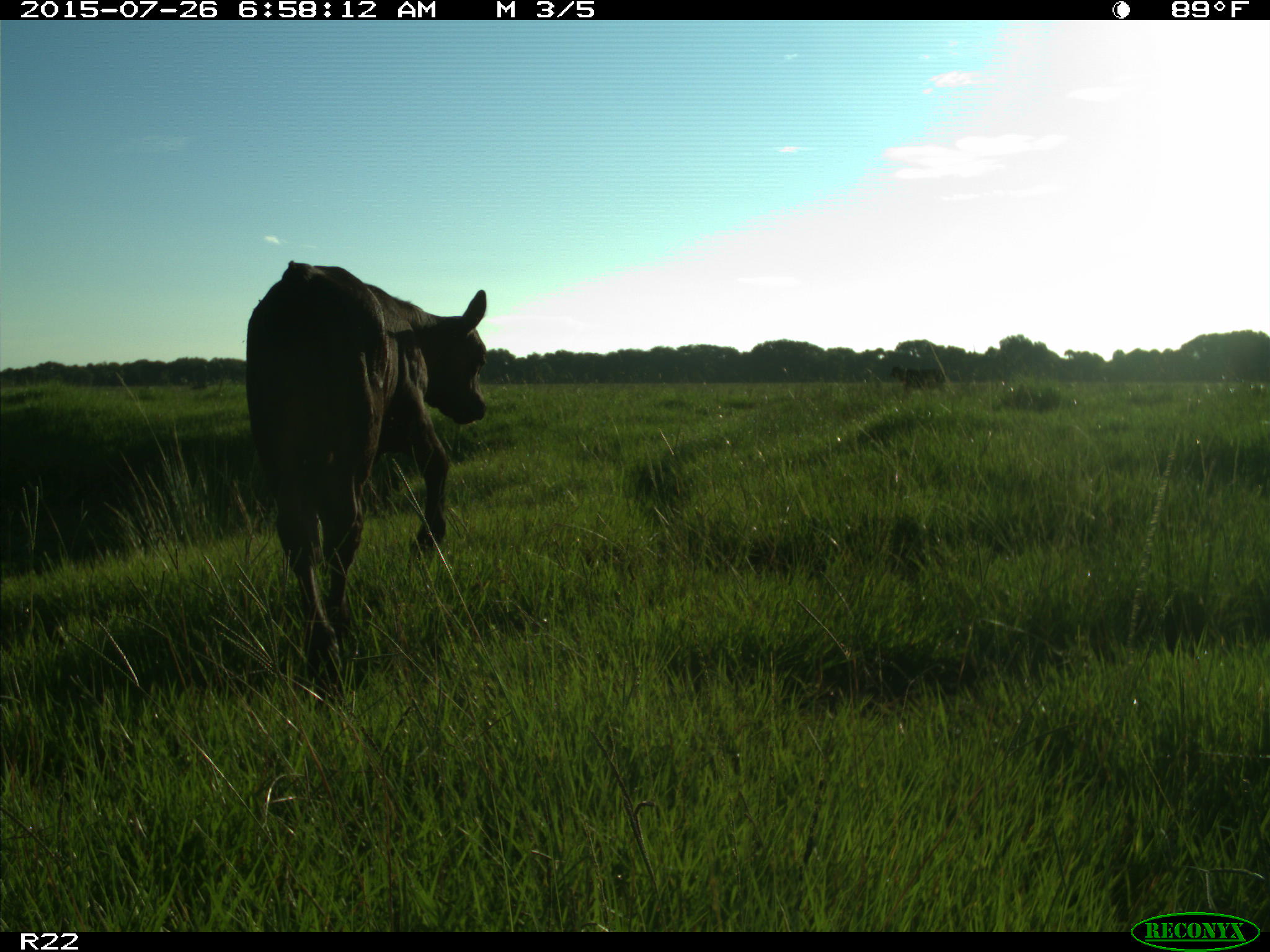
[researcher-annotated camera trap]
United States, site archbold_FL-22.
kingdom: Animalia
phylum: Chordata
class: Mammalia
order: Artiodactyla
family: Bovidae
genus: Bos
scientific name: Bos taurus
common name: domestic cow